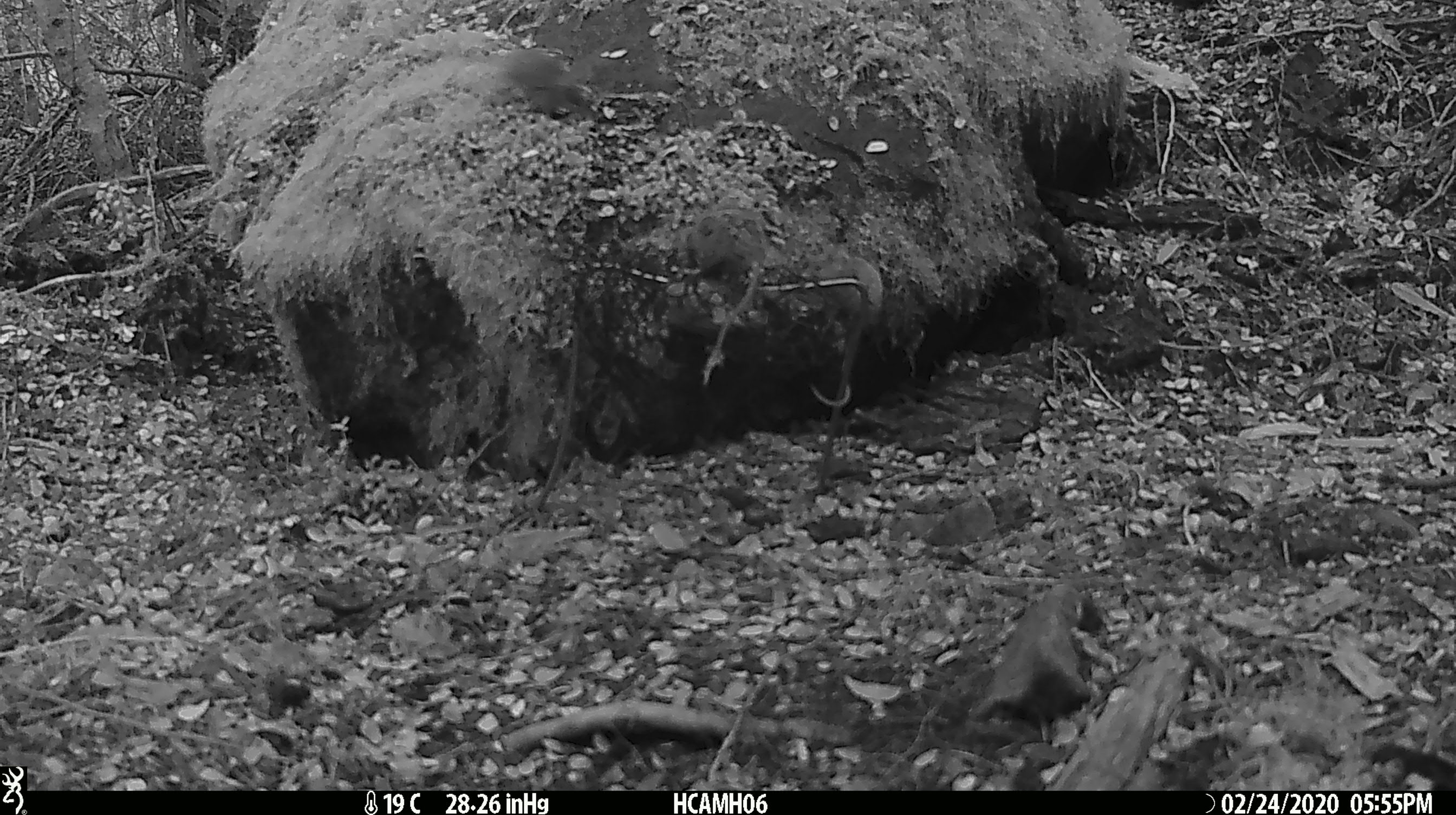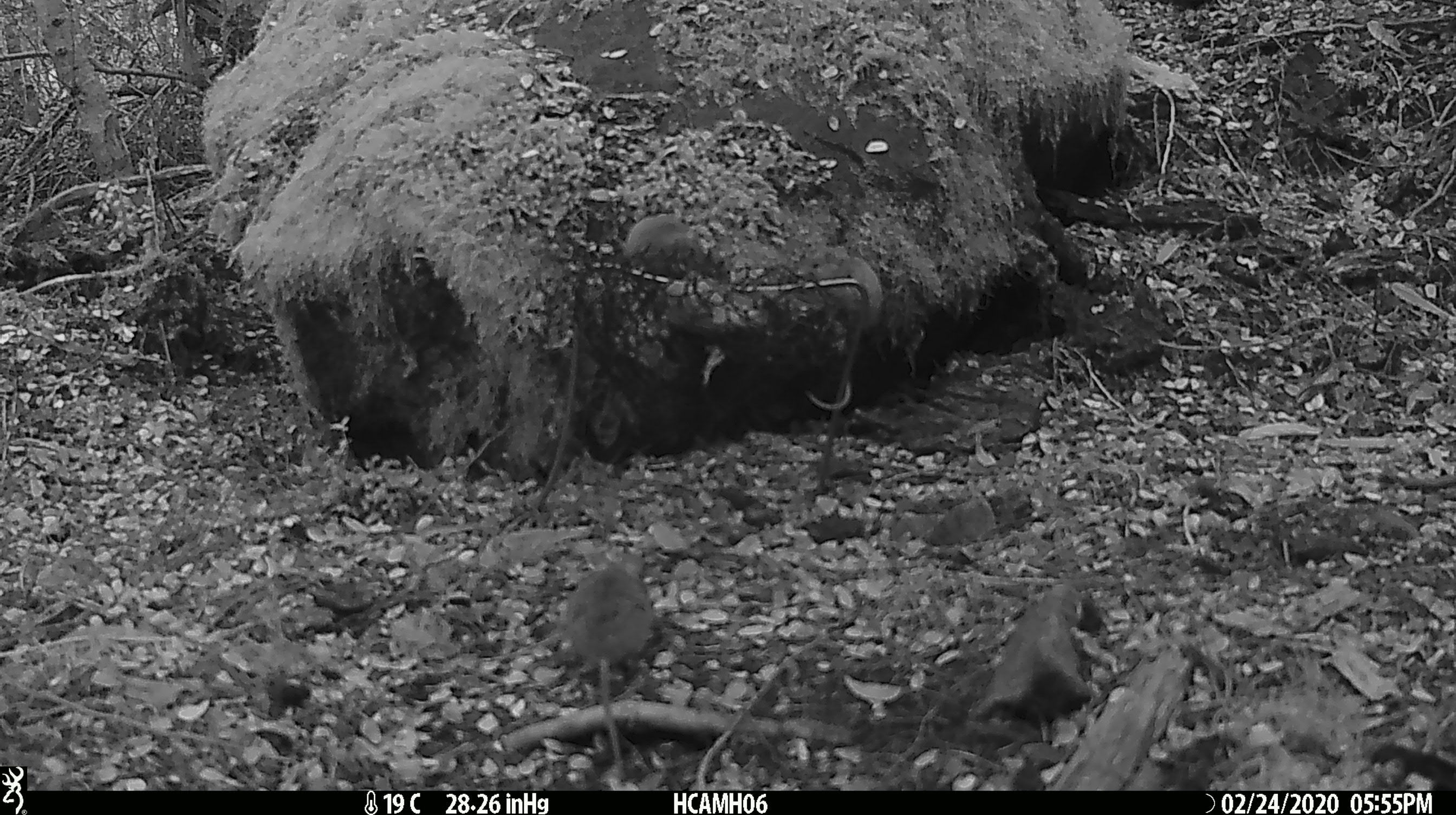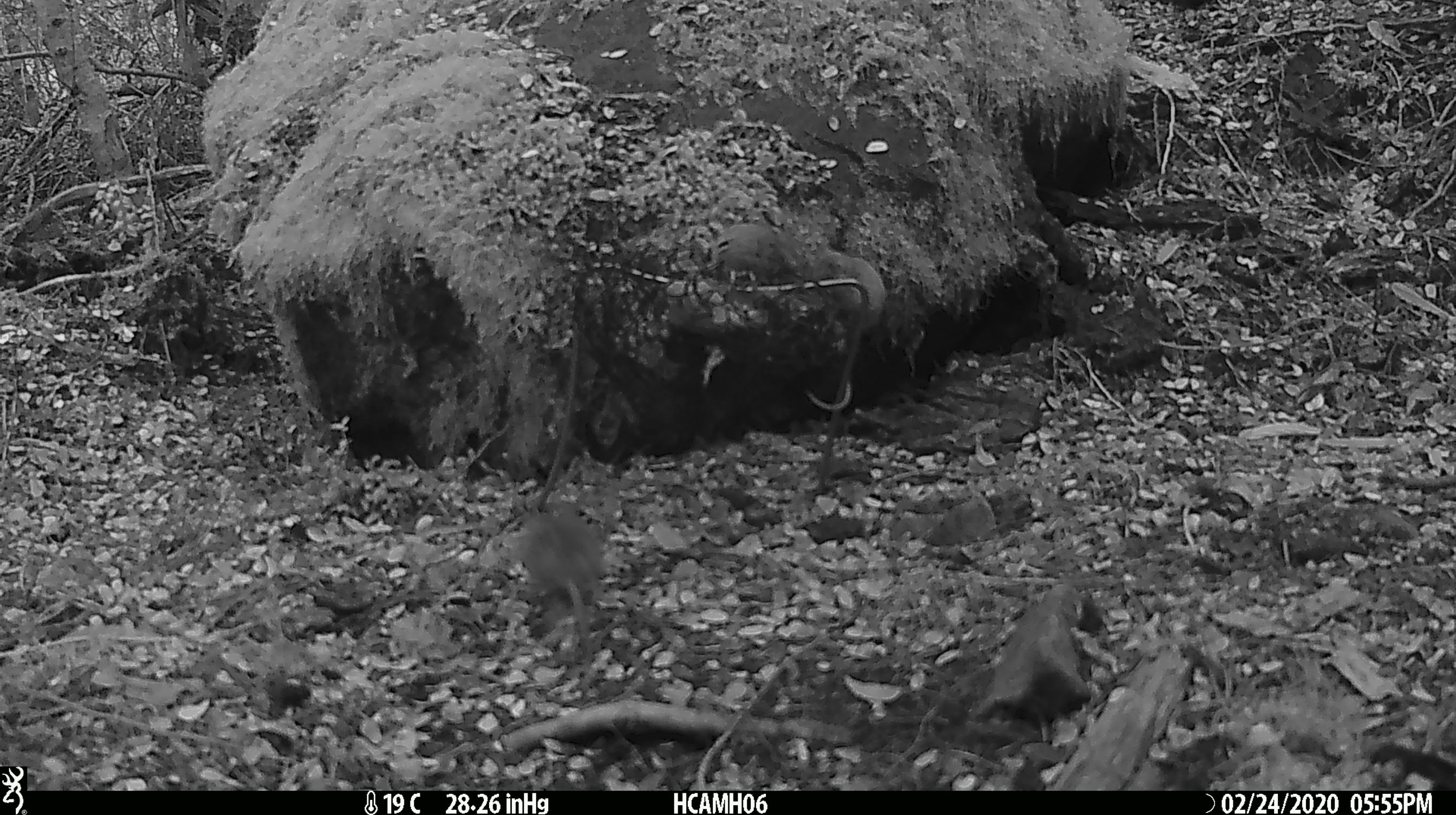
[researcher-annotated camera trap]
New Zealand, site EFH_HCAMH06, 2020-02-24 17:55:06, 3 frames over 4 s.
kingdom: Animalia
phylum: Chordata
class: Mammalia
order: Rodentia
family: Muridae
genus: Mus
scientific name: Mus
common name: mouse